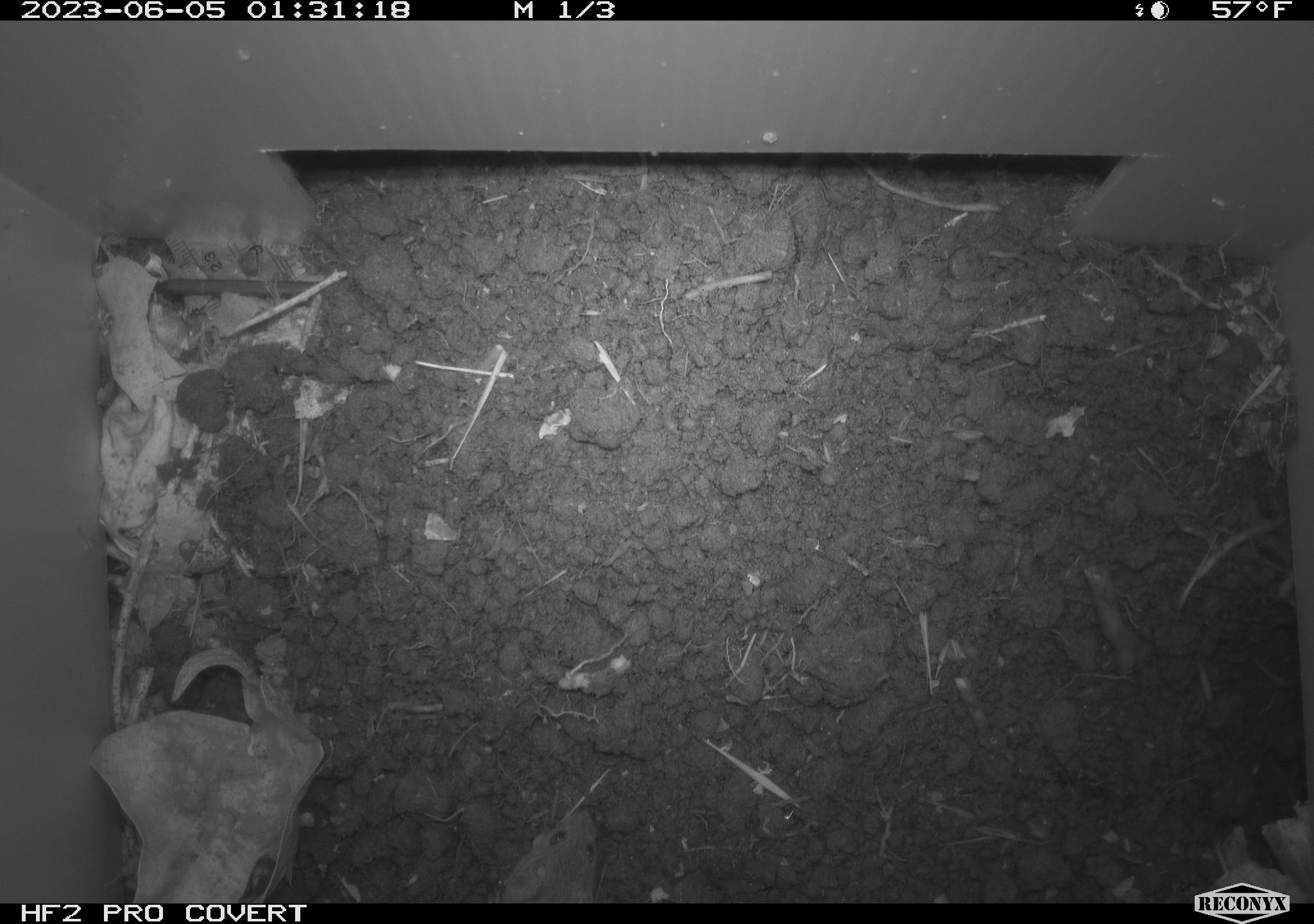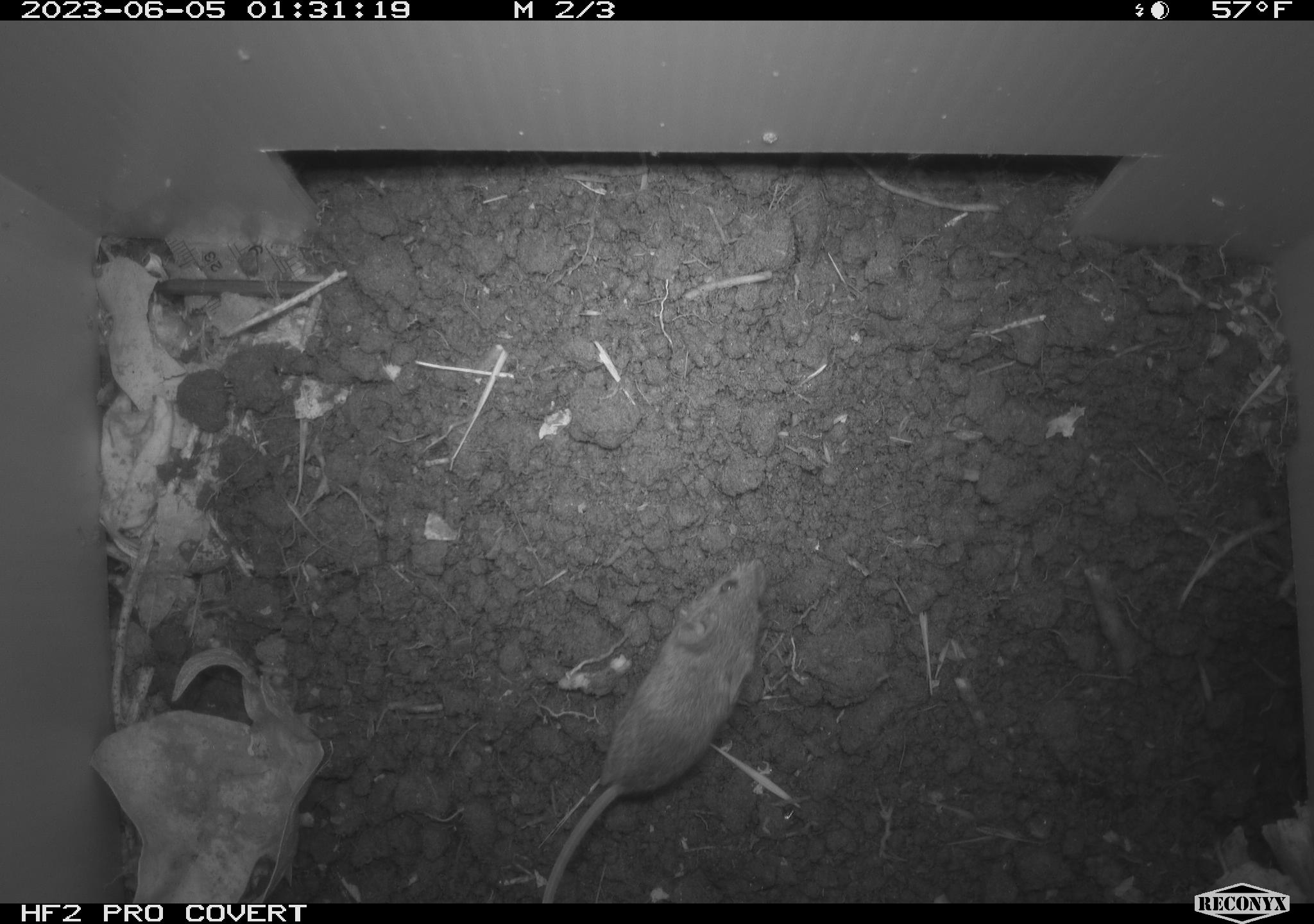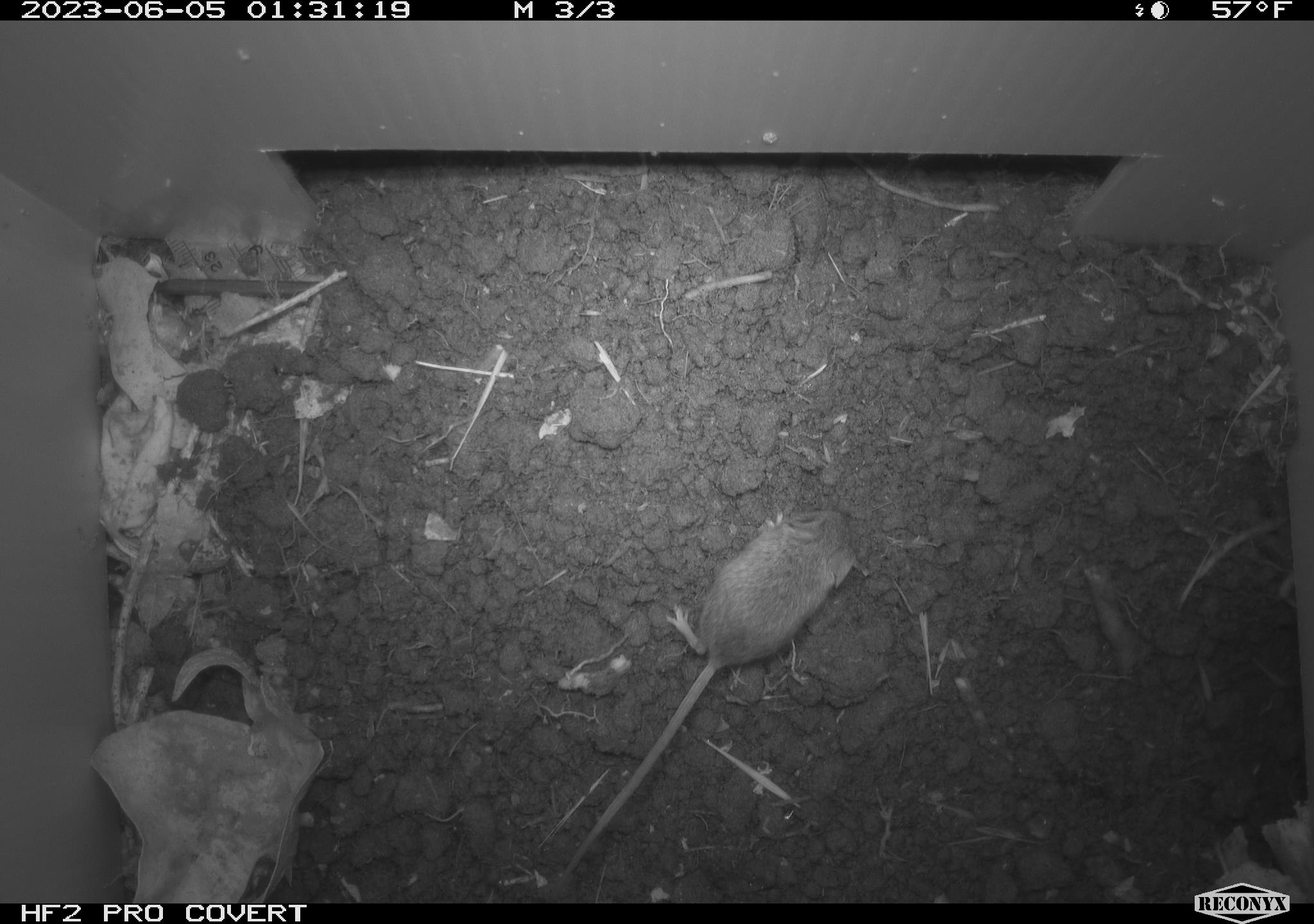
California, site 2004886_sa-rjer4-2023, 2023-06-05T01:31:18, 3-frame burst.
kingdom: Animalia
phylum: Chordata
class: Mammalia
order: Rodentia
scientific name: Rodentia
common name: mouse species